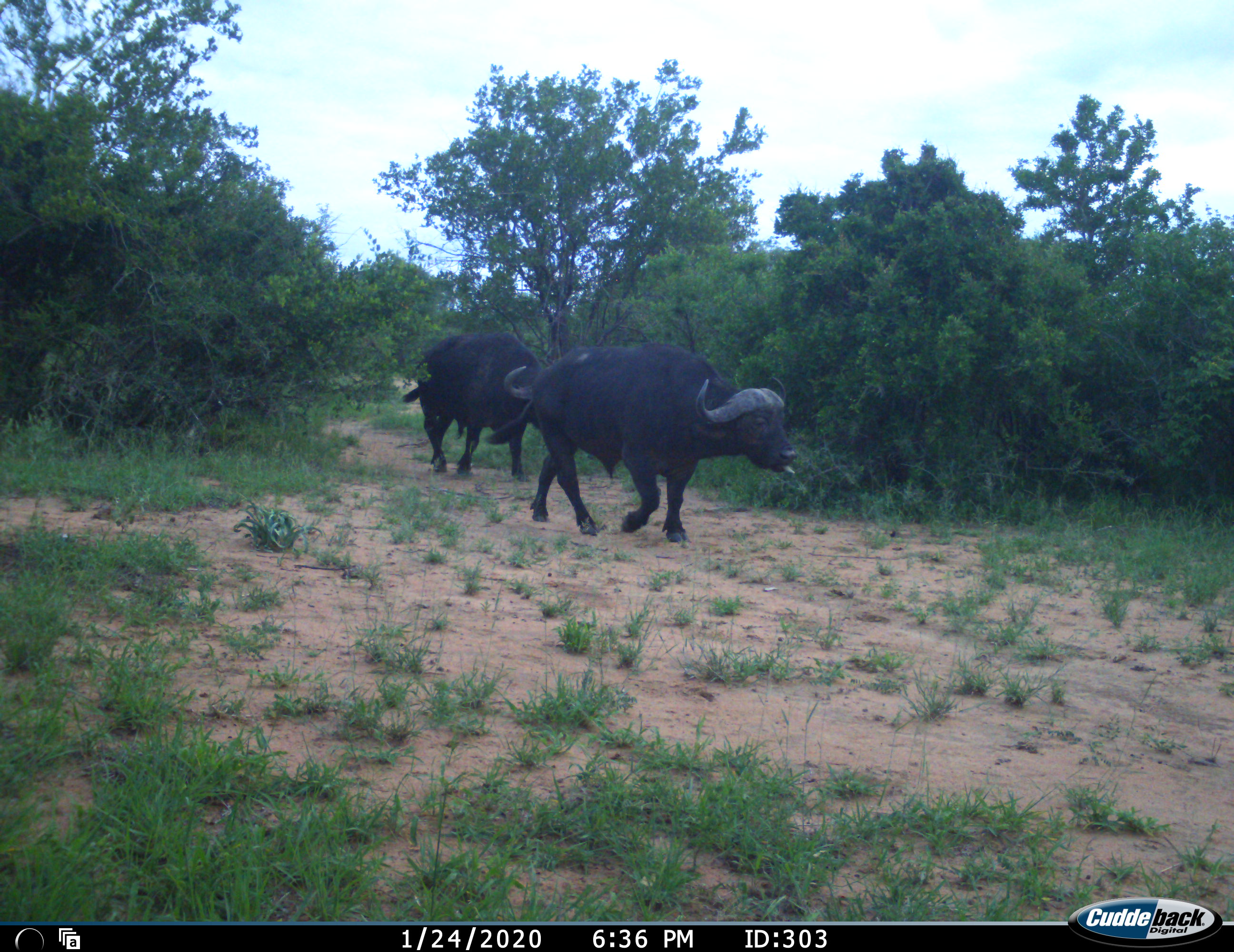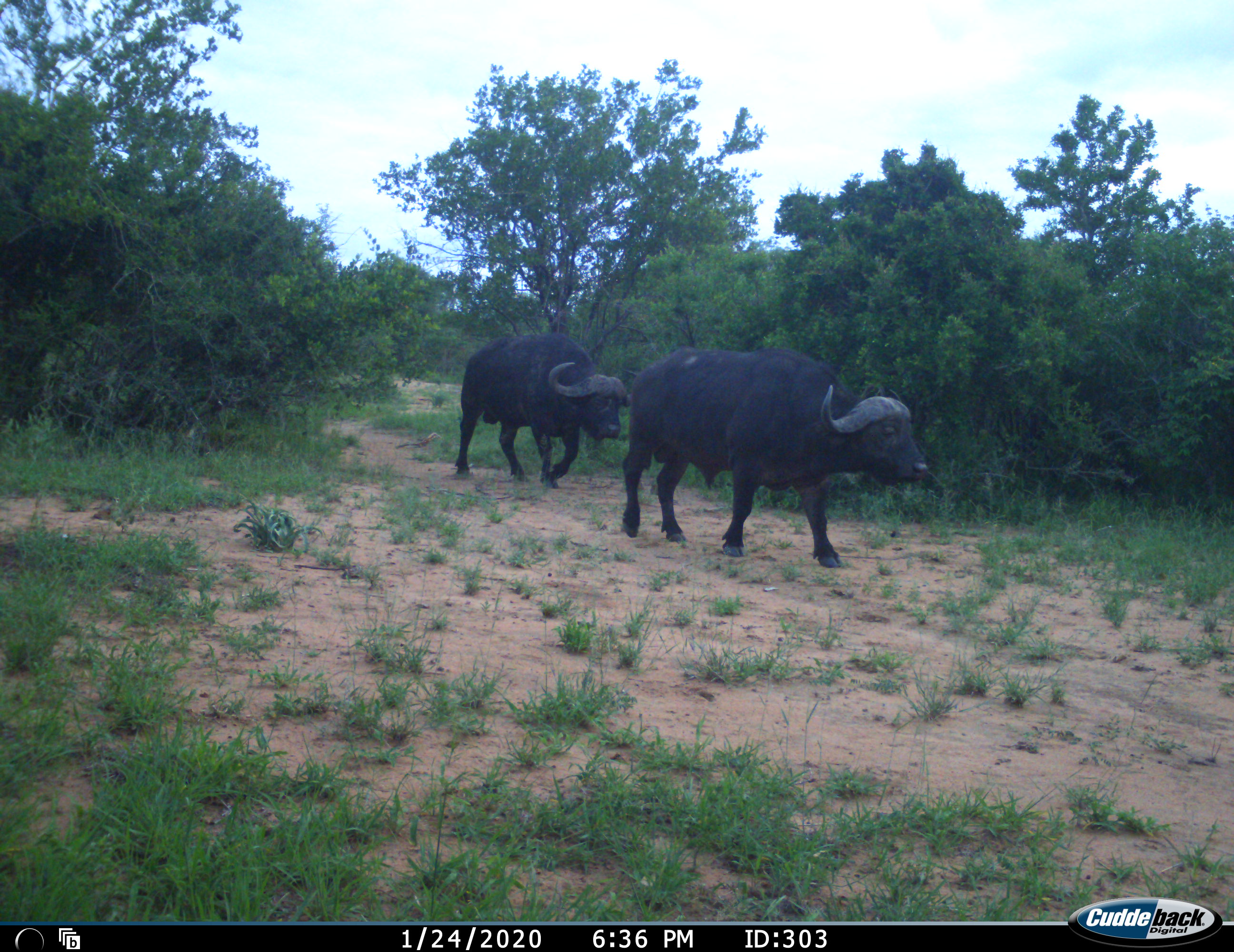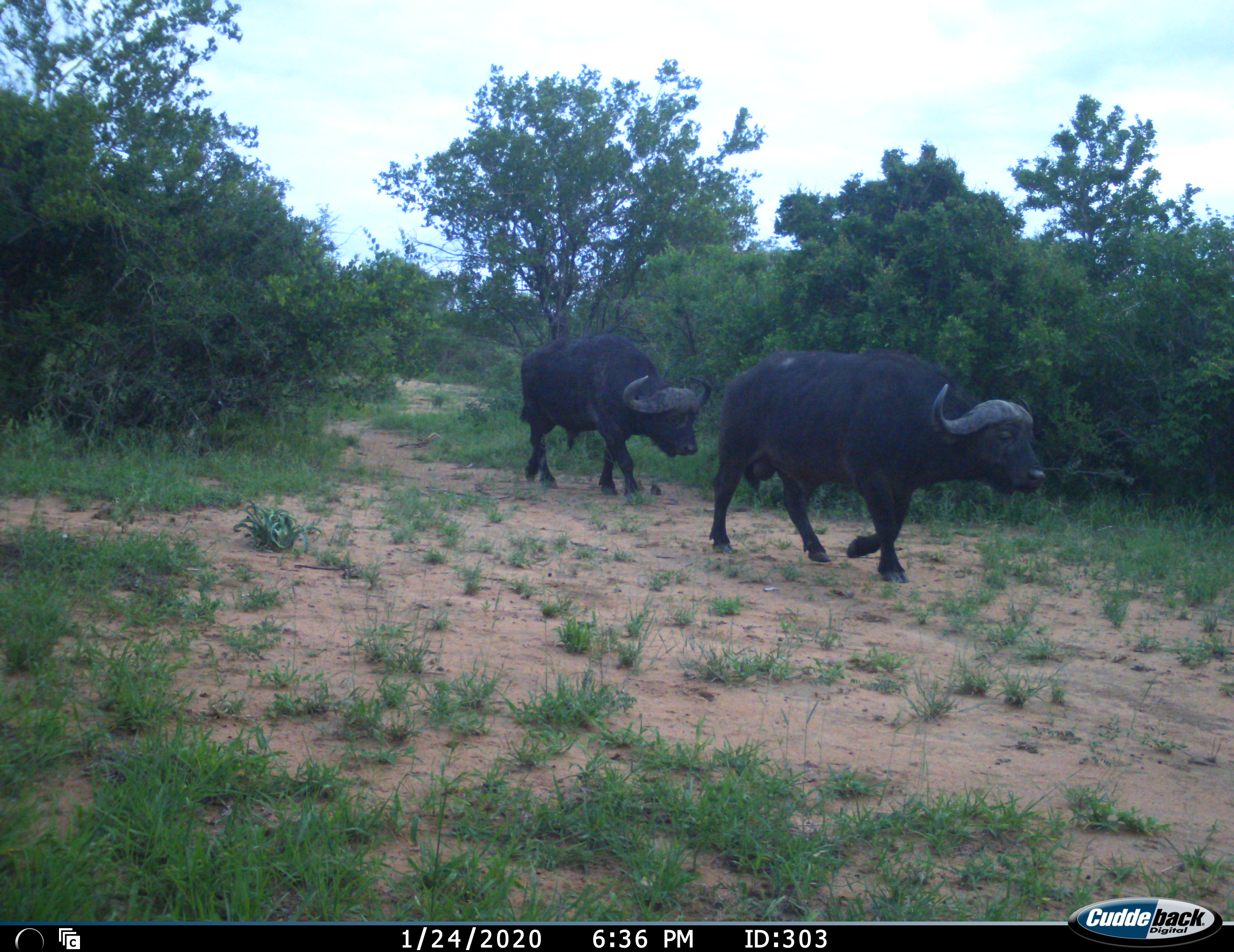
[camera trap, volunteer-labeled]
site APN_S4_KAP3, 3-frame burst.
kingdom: Animalia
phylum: Chordata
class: Mammalia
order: Artiodactyla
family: Bovidae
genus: Syncerus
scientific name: Syncerus caffer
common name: african buffalo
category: buffalo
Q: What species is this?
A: Buffalo (african buffalo) (Syncerus caffer).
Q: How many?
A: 2.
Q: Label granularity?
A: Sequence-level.